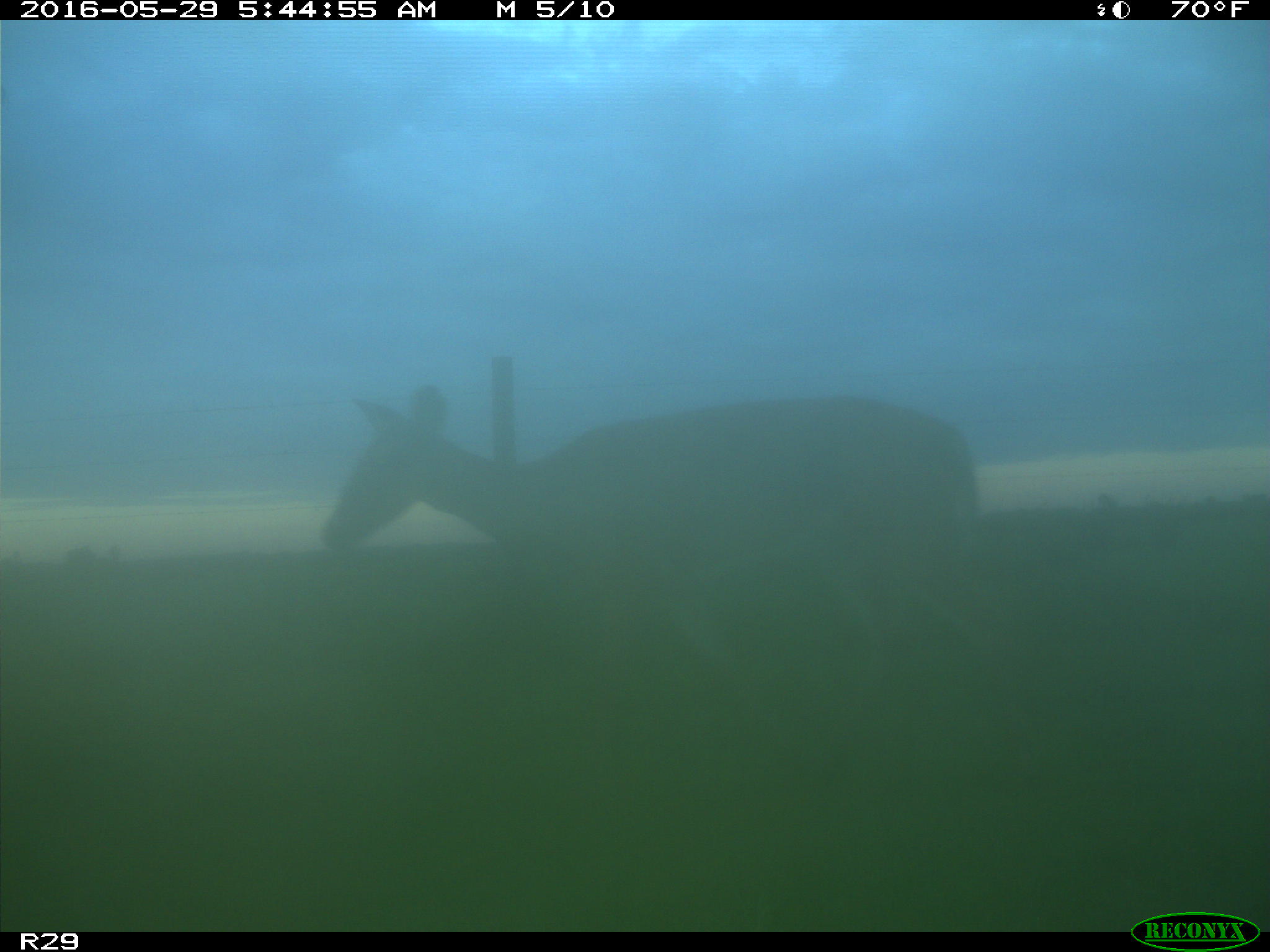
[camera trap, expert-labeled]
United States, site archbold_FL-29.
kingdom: Animalia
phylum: Chordata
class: Mammalia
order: Artiodactyla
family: Cervidae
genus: Odocoileus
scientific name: Odocoileus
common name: deer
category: unidentified deer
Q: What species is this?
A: Unidentified deer (deer) (Odocoileus).